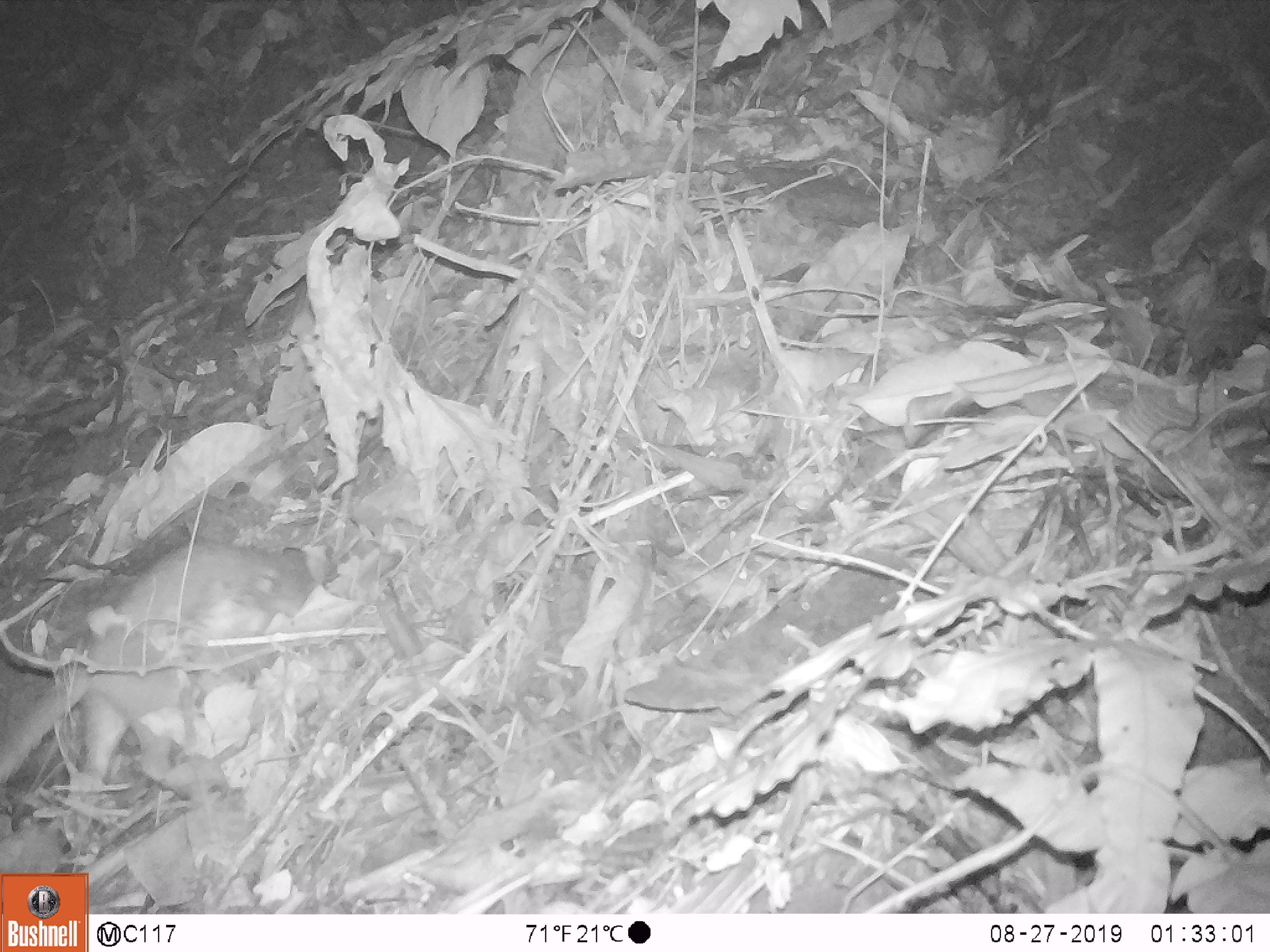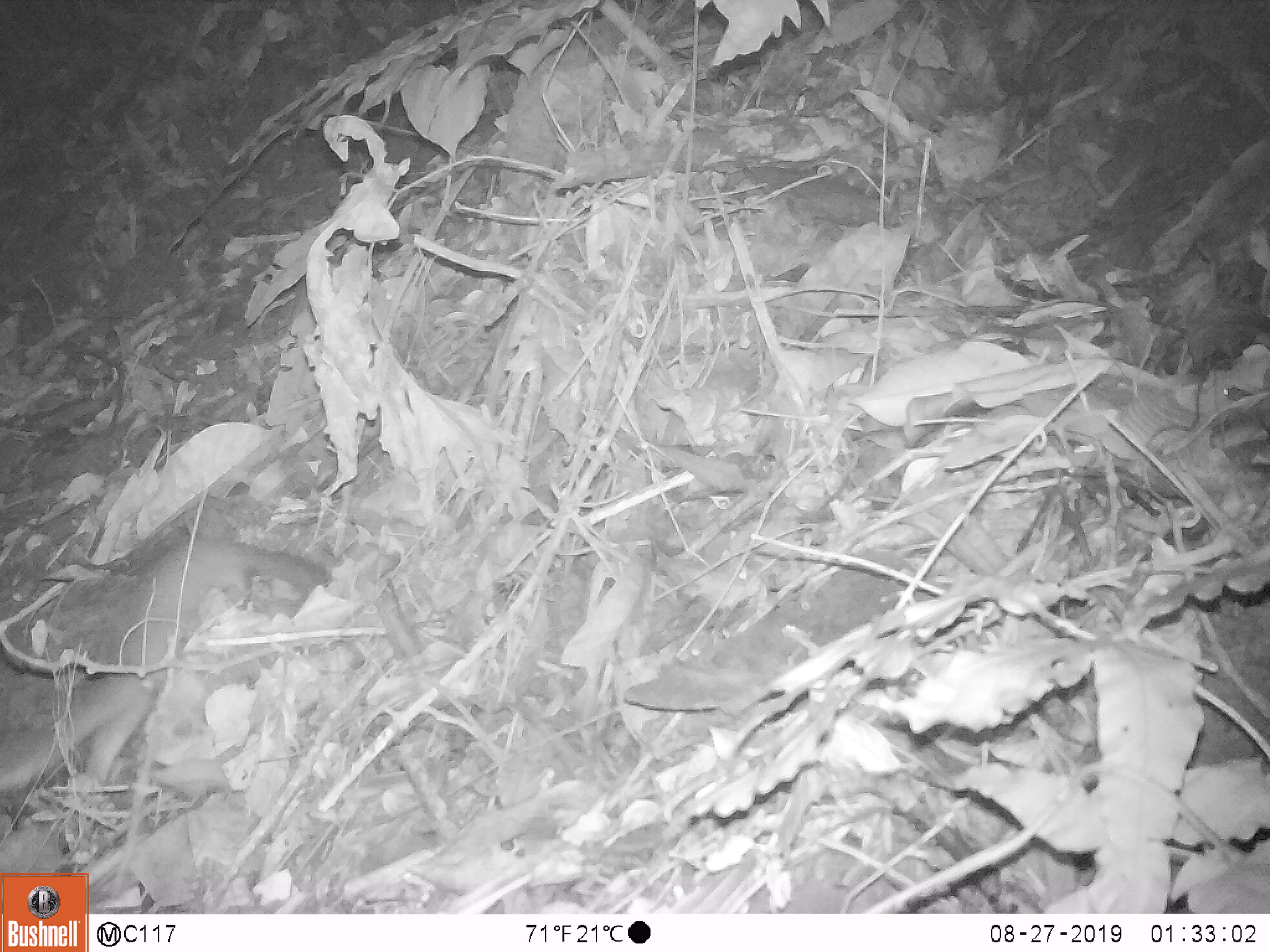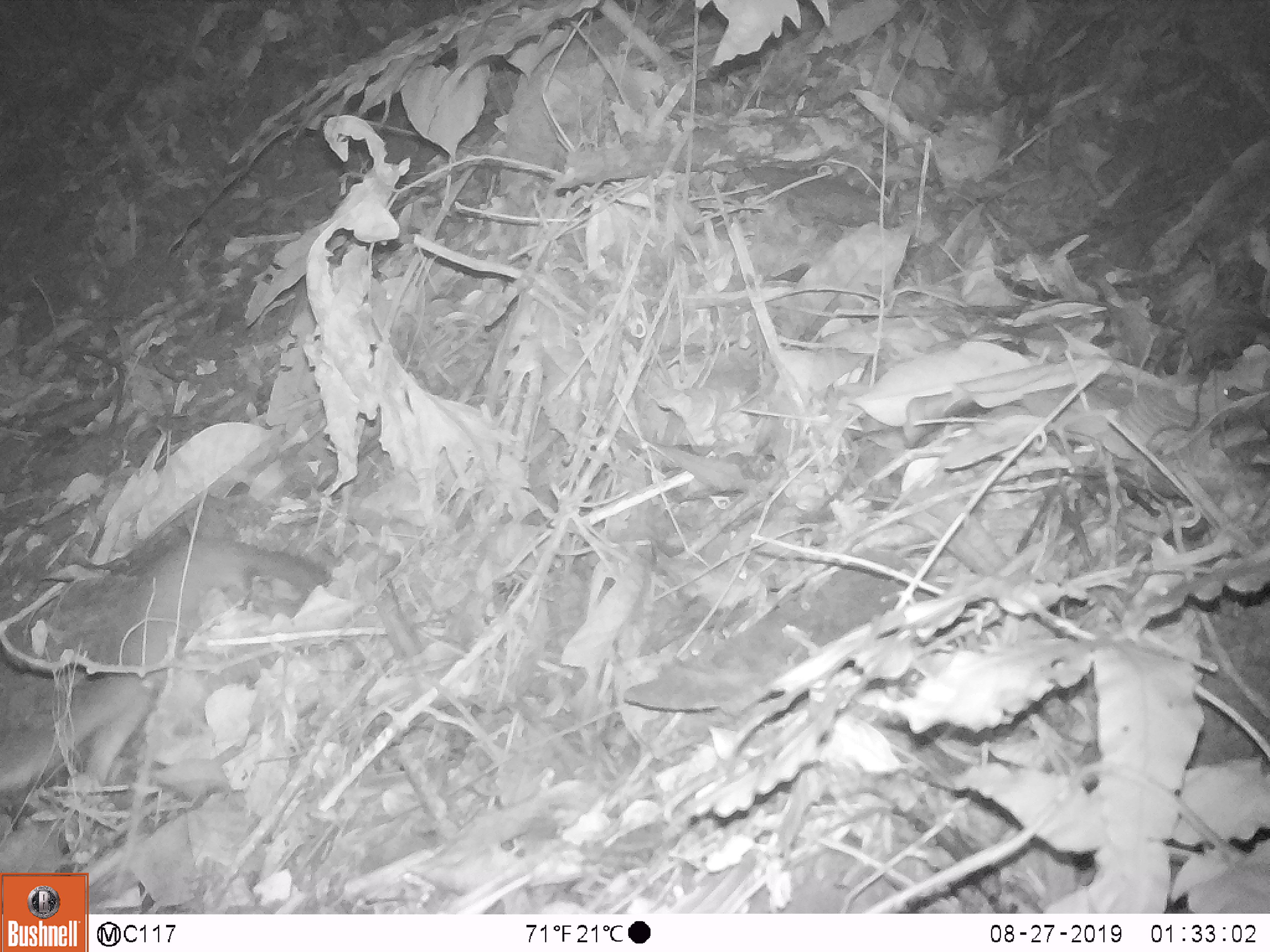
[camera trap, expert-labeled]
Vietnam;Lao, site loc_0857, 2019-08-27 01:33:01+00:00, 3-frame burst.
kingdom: Animalia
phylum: Chordata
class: Mammalia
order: Carnivora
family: Mustelidae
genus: Melogale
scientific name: Melogale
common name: ferret badger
Ferret badger (Melogale). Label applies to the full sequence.